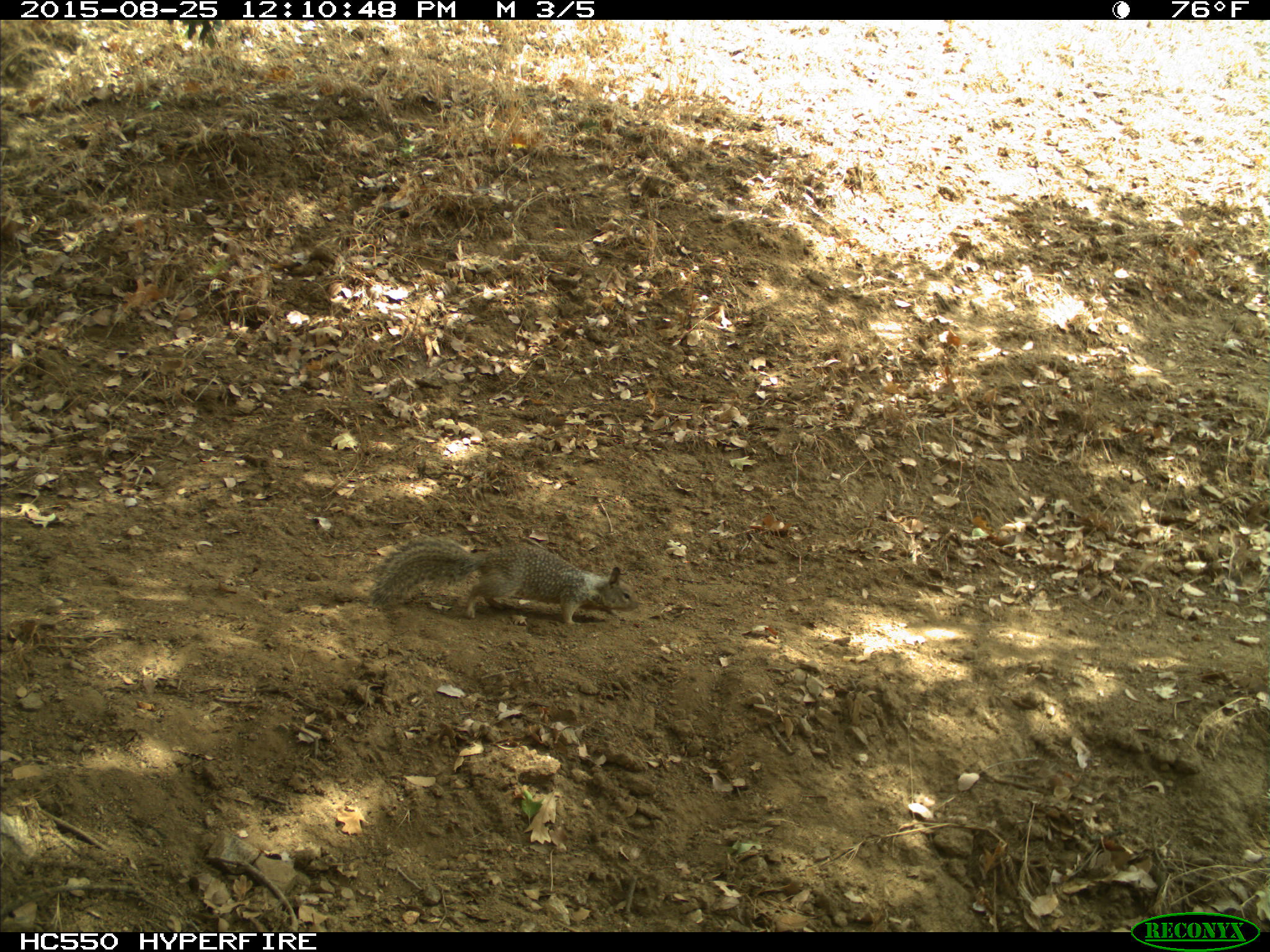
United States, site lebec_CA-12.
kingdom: Animalia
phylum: Chordata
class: Mammalia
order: Rodentia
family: Sciuridae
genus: Otospermophilus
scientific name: Otospermophilus beecheyi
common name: california ground squirrel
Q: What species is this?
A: Otospermophilus beecheyi (california ground squirrel).